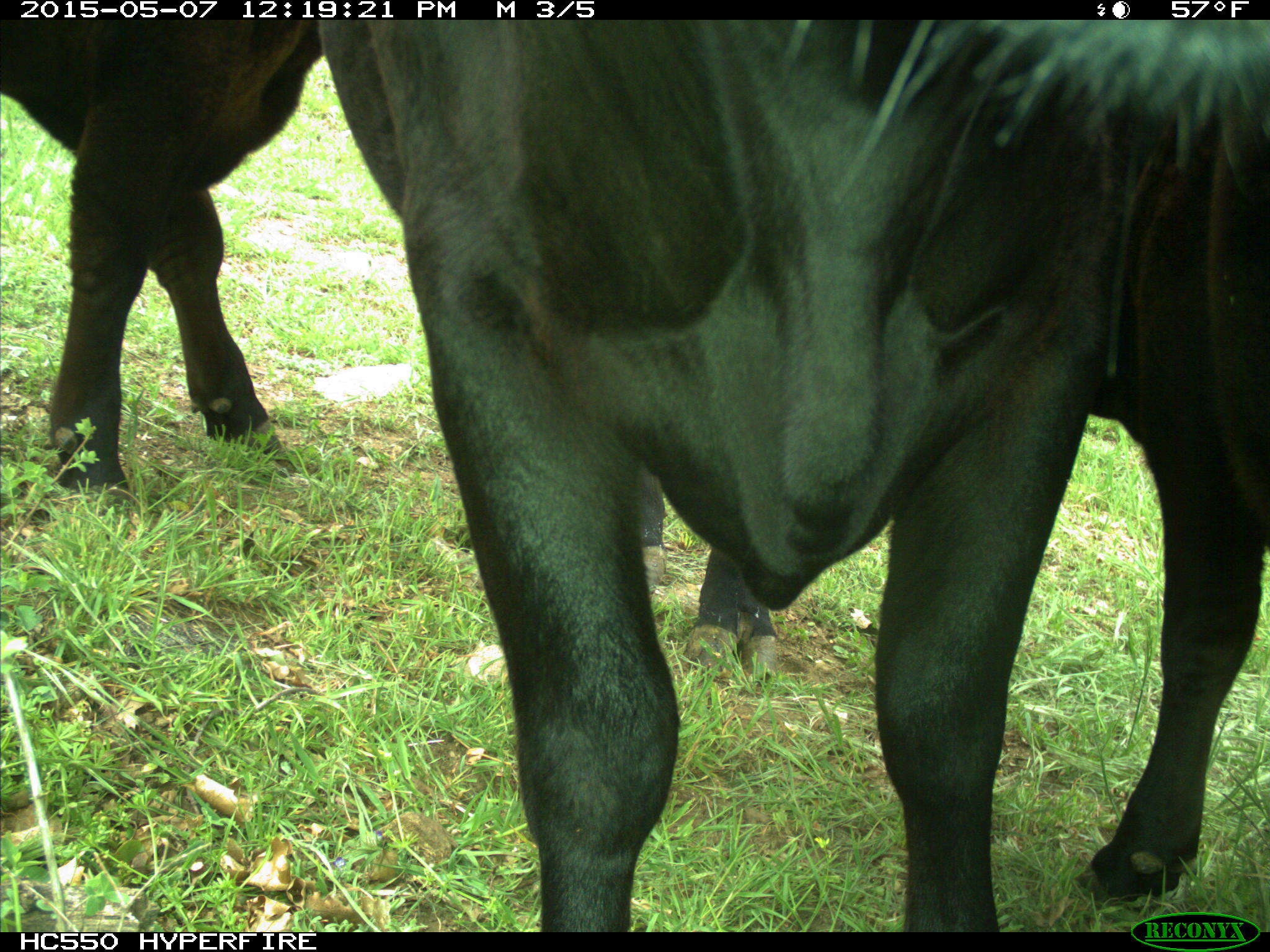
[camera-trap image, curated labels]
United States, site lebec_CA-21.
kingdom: Animalia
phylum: Chordata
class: Mammalia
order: Artiodactyla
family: Bovidae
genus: Bos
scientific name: Bos taurus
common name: domestic cow